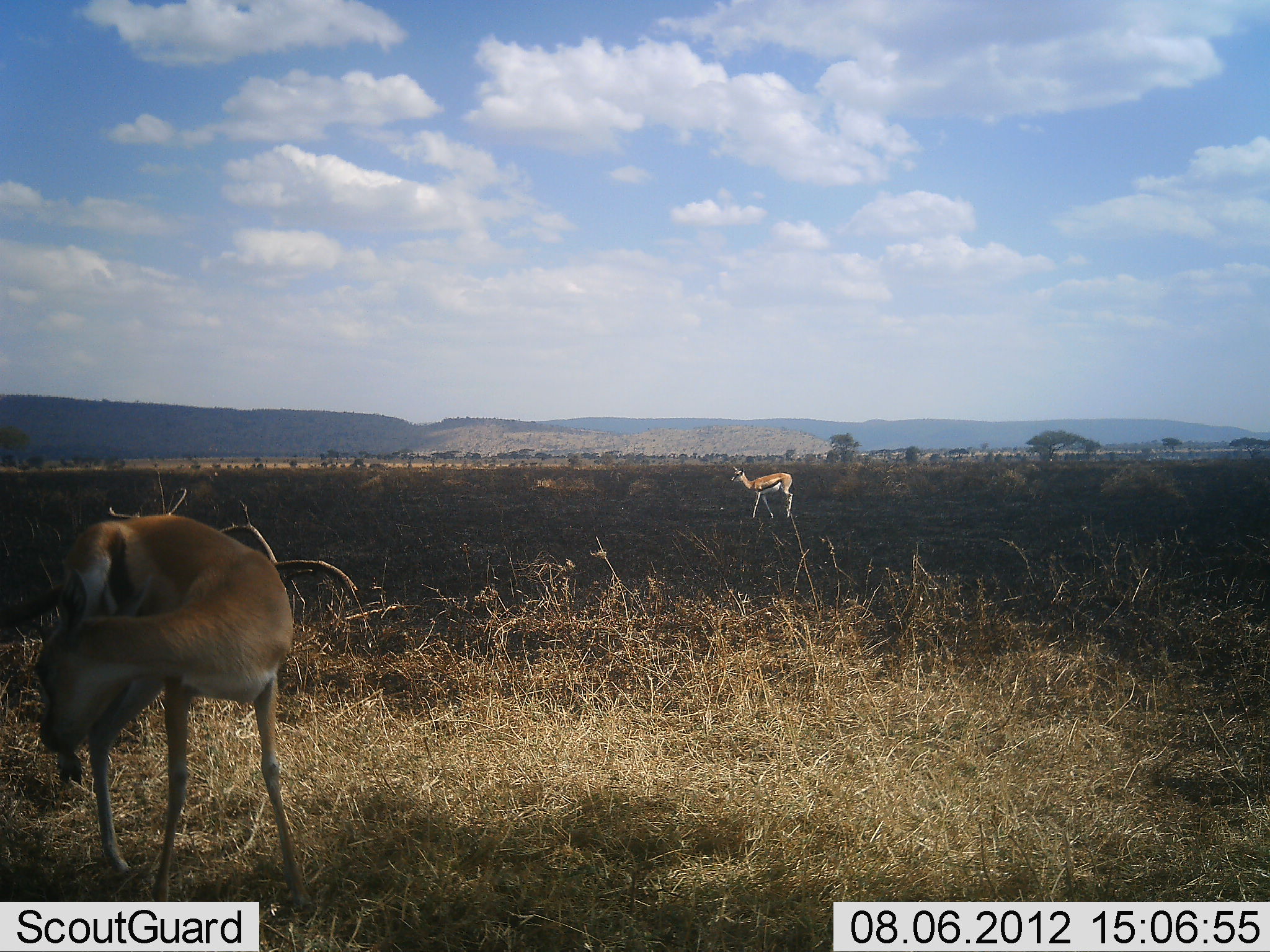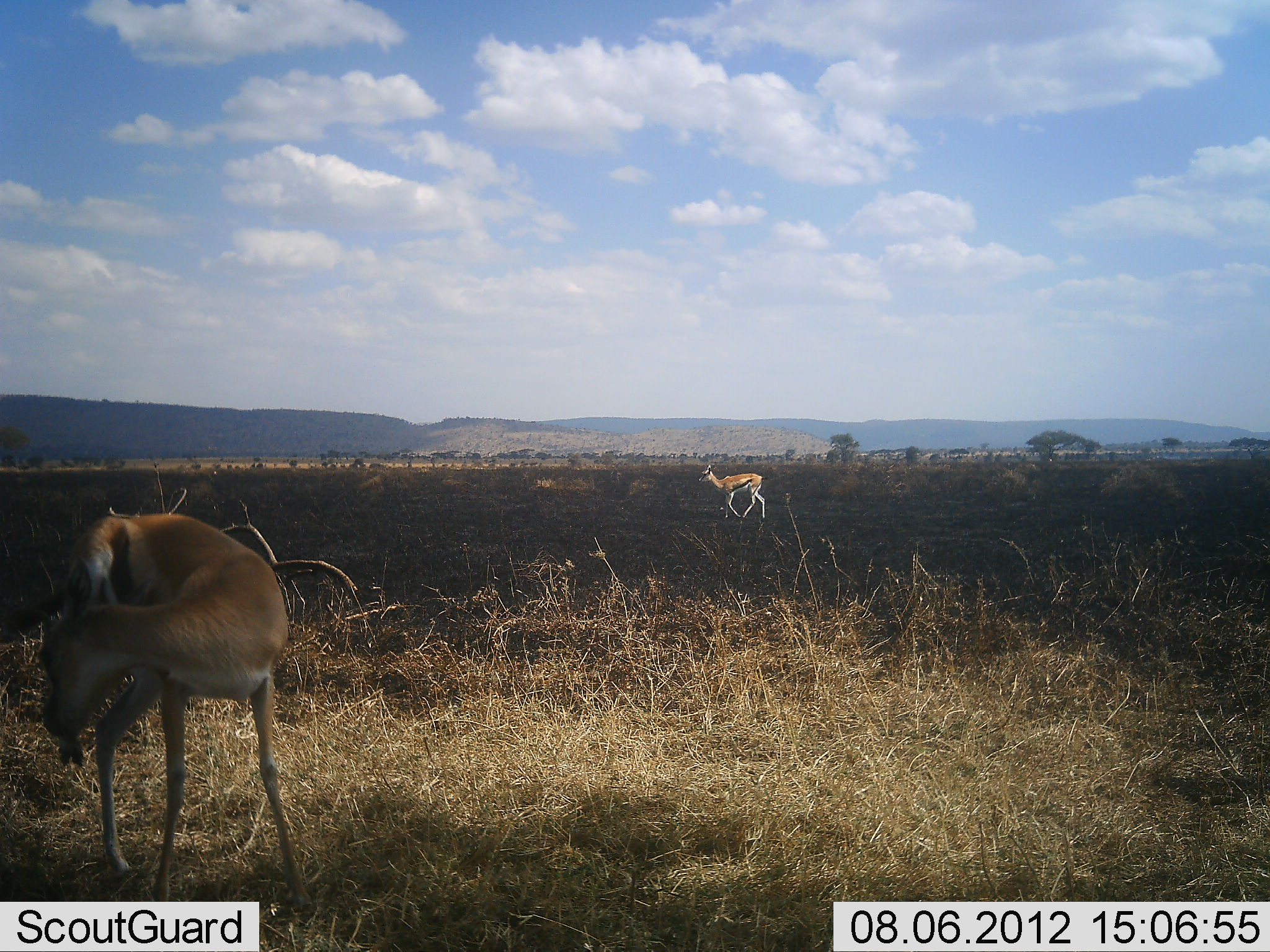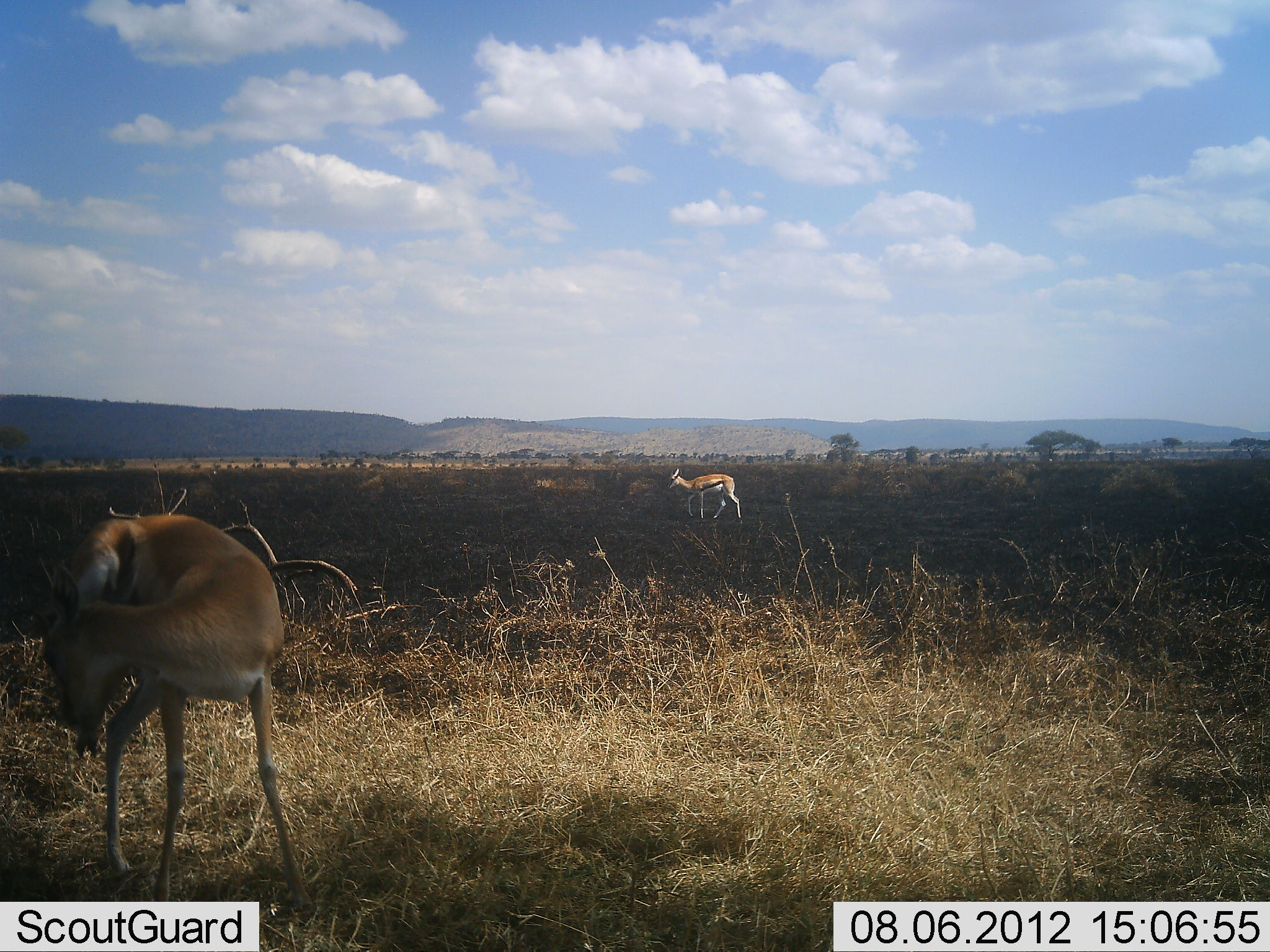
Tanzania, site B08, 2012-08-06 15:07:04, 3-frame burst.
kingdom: Animalia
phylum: Chordata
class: Mammalia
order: Artiodactyla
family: Bovidae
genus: Eudorcas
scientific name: Eudorcas thomsonii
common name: thomson's gazelle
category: gazellethomsons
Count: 2.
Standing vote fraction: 90%.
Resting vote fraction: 0%.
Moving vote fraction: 100%.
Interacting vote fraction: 10%.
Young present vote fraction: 0%.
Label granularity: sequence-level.